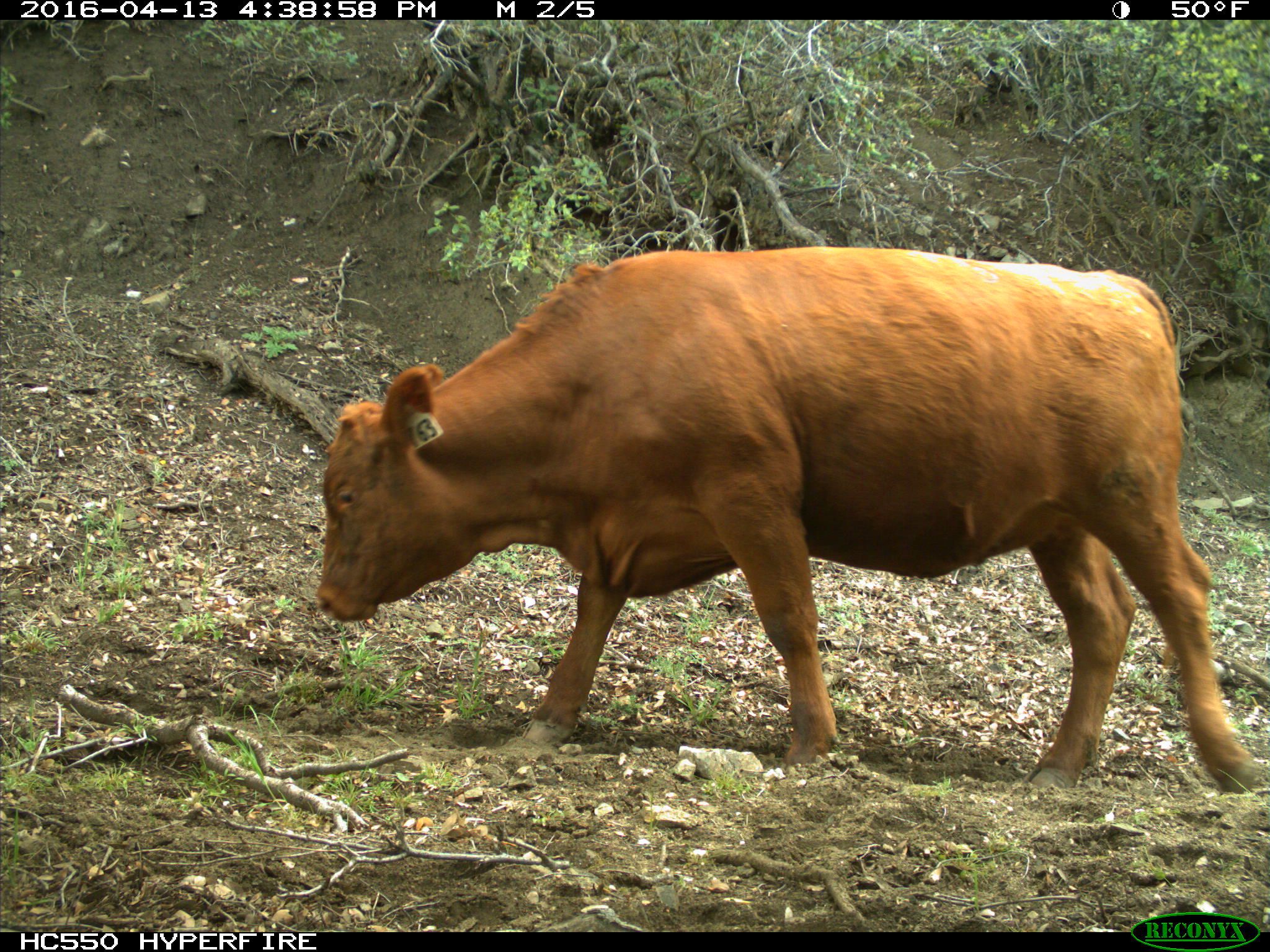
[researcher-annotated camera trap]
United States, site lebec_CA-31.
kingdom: Animalia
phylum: Chordata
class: Mammalia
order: Artiodactyla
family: Bovidae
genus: Bos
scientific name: Bos taurus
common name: domestic cow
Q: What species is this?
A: Bos taurus (domestic cow).